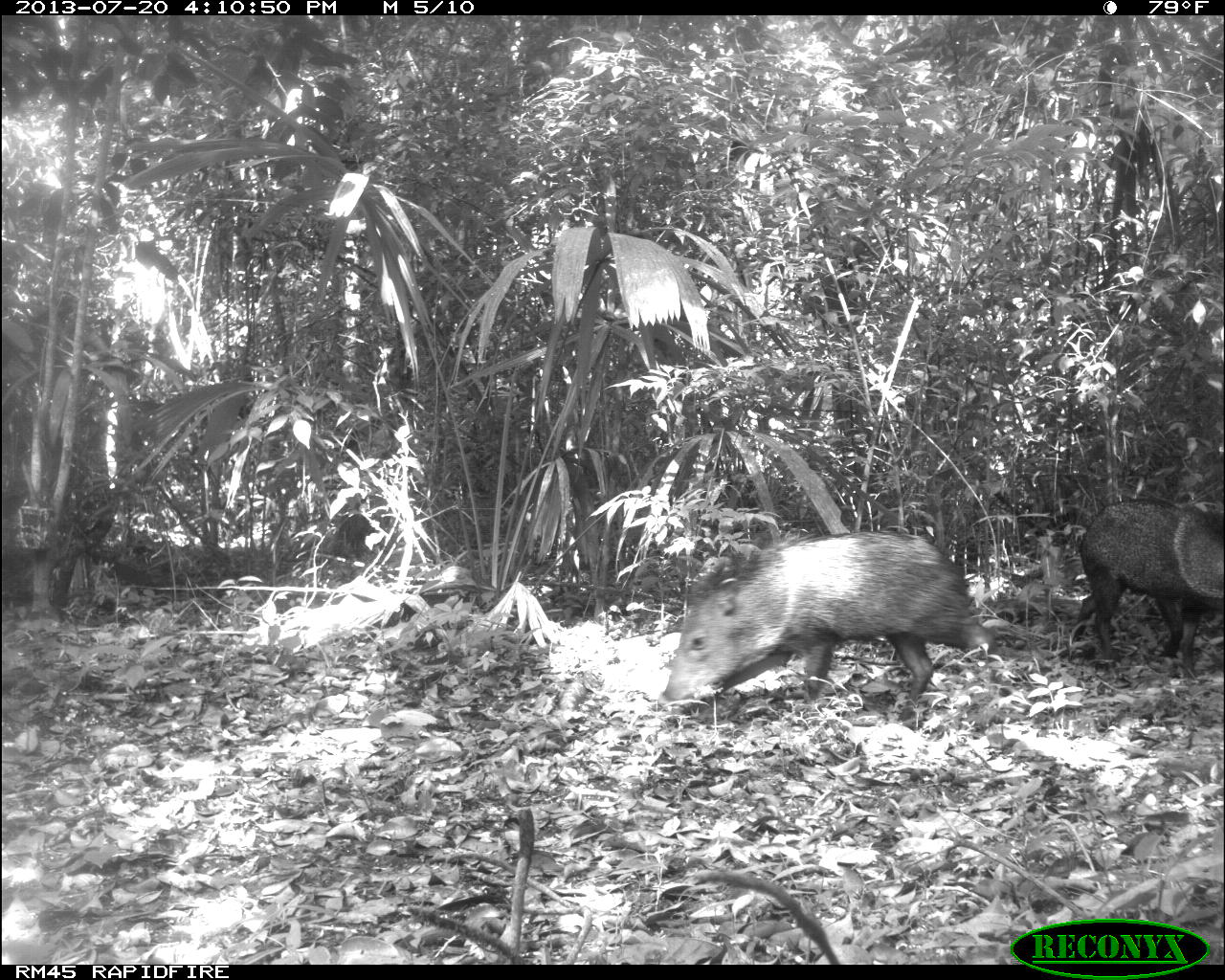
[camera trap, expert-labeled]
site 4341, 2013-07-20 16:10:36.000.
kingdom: Animalia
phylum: Chordata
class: Mammalia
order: Artiodactyla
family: Tayassuidae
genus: Pecari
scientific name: Pecari tajacu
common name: collared peccary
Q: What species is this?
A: Pecari tajacu (collared peccary).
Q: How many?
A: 1.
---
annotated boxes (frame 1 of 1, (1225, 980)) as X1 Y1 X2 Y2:
pecari tajacu: 659 527 998 722; 1068 497 1225 682